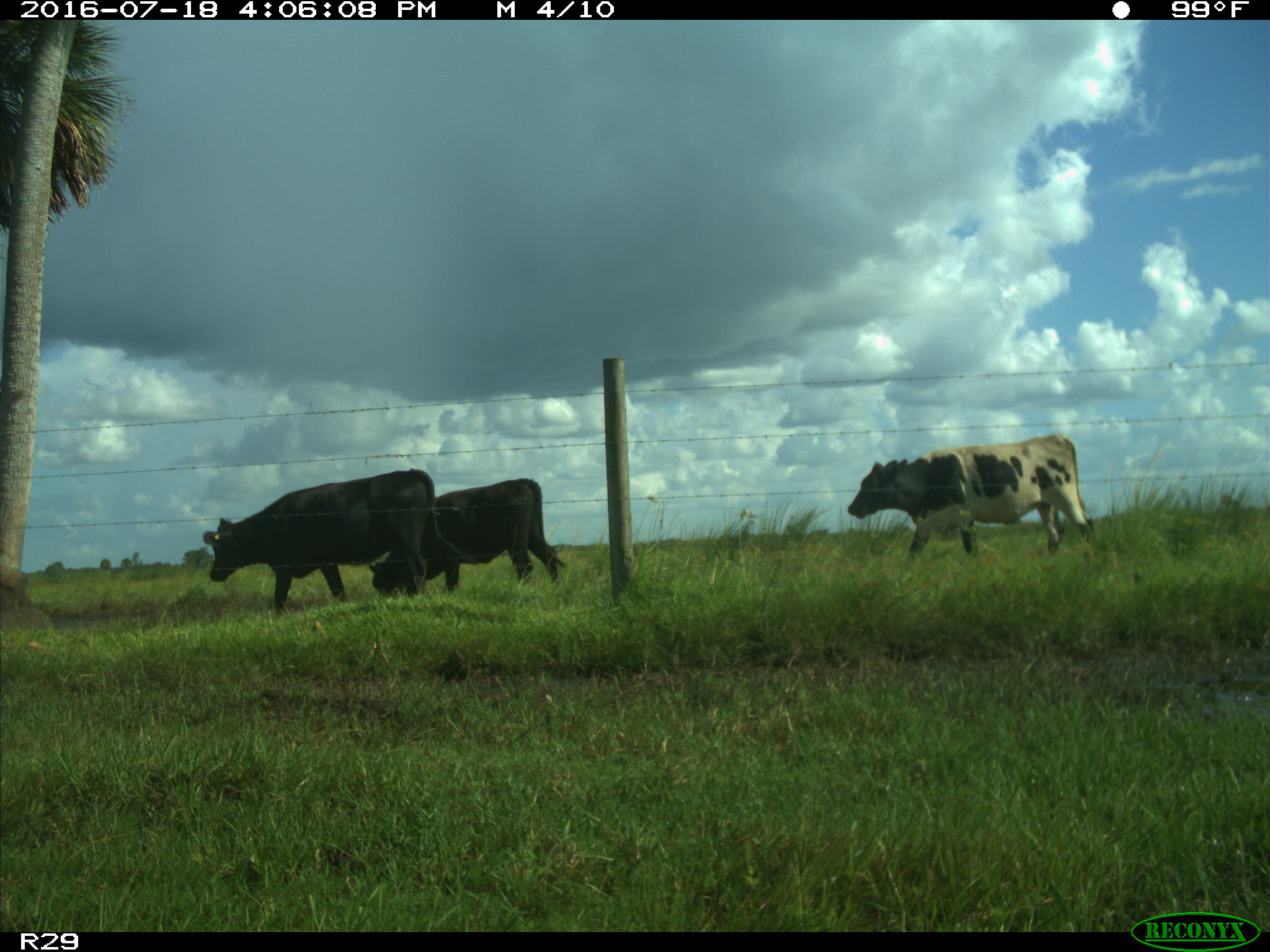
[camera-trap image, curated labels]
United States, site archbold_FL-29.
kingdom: Animalia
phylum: Chordata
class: Mammalia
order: Artiodactyla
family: Bovidae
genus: Bos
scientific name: Bos taurus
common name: domestic cow